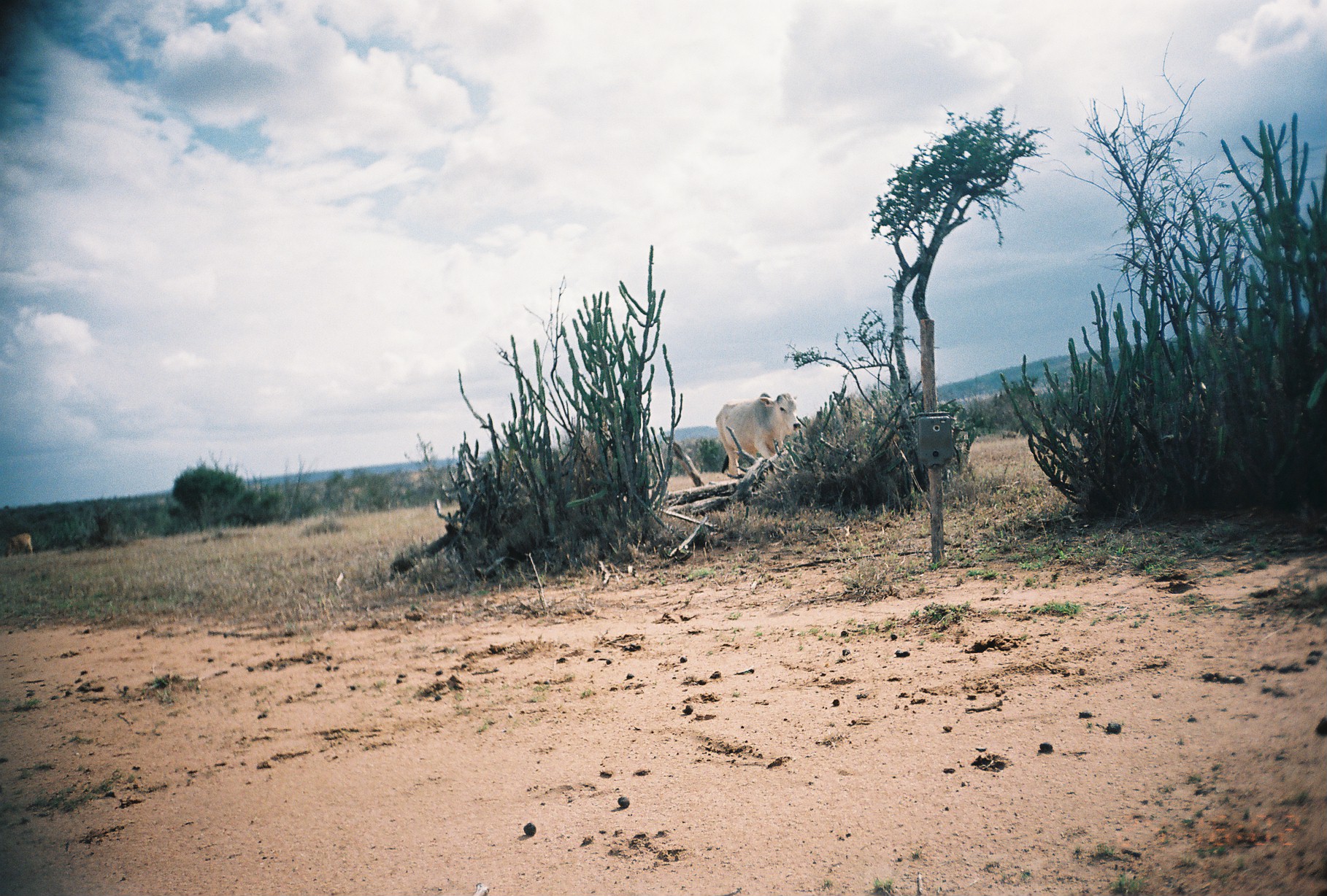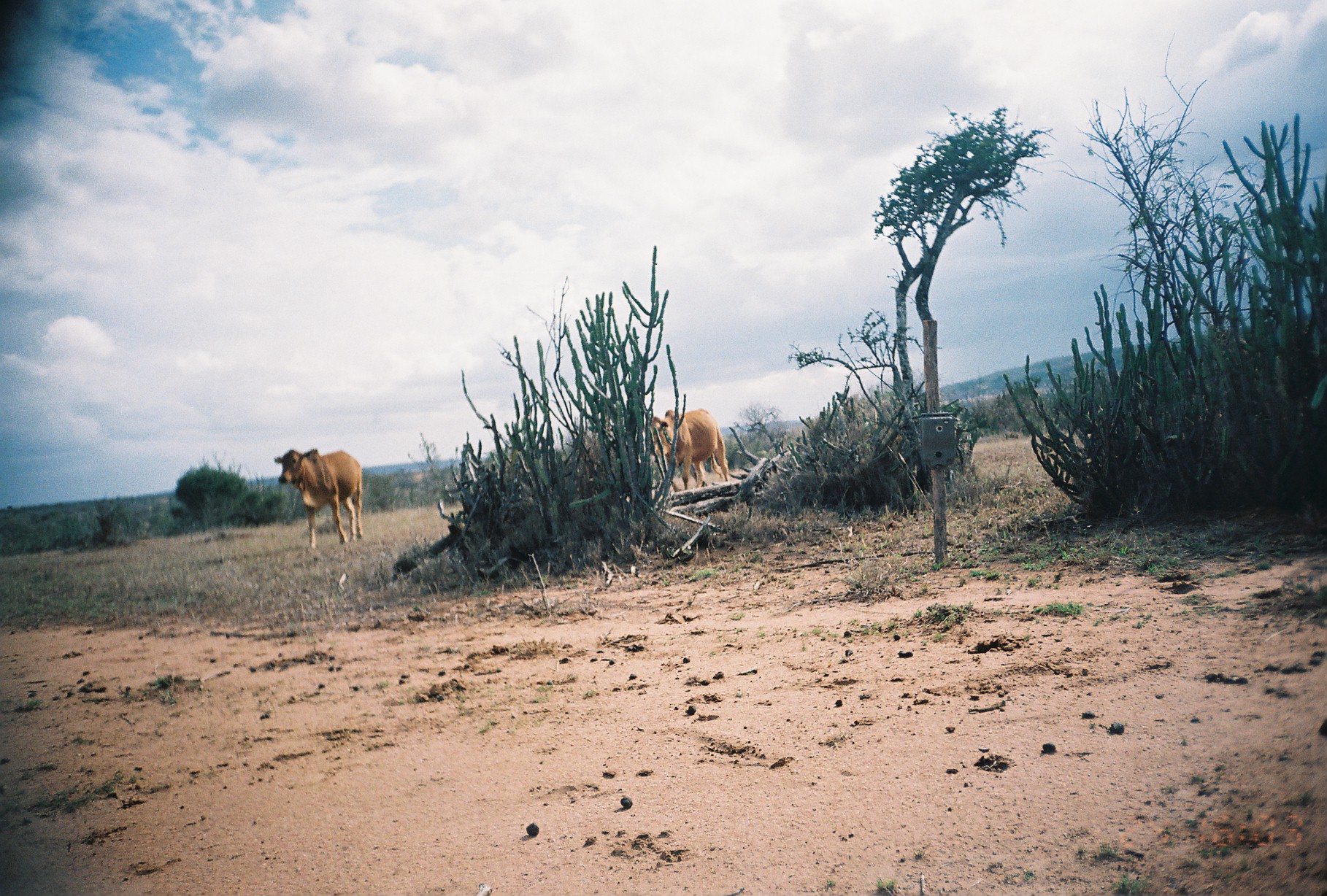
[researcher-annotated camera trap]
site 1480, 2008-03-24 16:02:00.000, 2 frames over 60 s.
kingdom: Animalia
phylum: Chordata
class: Mammalia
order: Artiodactyla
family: Bovidae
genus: Bos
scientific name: Bos taurus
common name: domestic cattle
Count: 2.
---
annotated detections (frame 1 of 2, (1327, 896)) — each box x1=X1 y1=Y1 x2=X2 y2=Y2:
bos taurus: x1=715 y1=391 x2=802 y2=476; x1=4 y1=532 x2=33 y2=558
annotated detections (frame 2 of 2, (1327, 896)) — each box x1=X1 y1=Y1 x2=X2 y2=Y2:
bos taurus: x1=273 y1=448 x2=363 y2=549; x1=644 y1=407 x2=728 y2=491